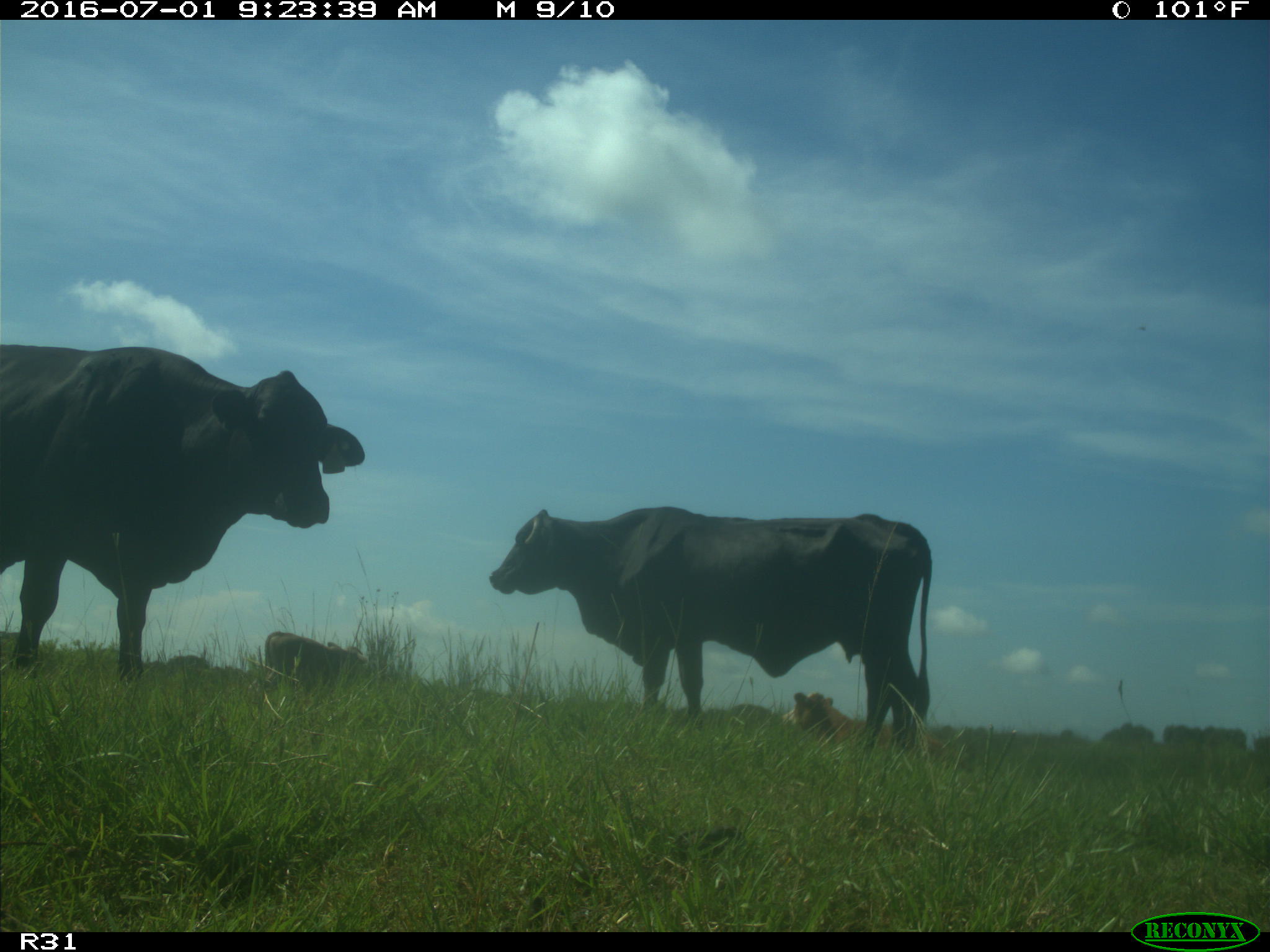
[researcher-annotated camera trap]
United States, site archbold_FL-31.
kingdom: Animalia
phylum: Chordata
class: Mammalia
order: Artiodactyla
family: Bovidae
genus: Bos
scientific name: Bos taurus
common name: domestic cow